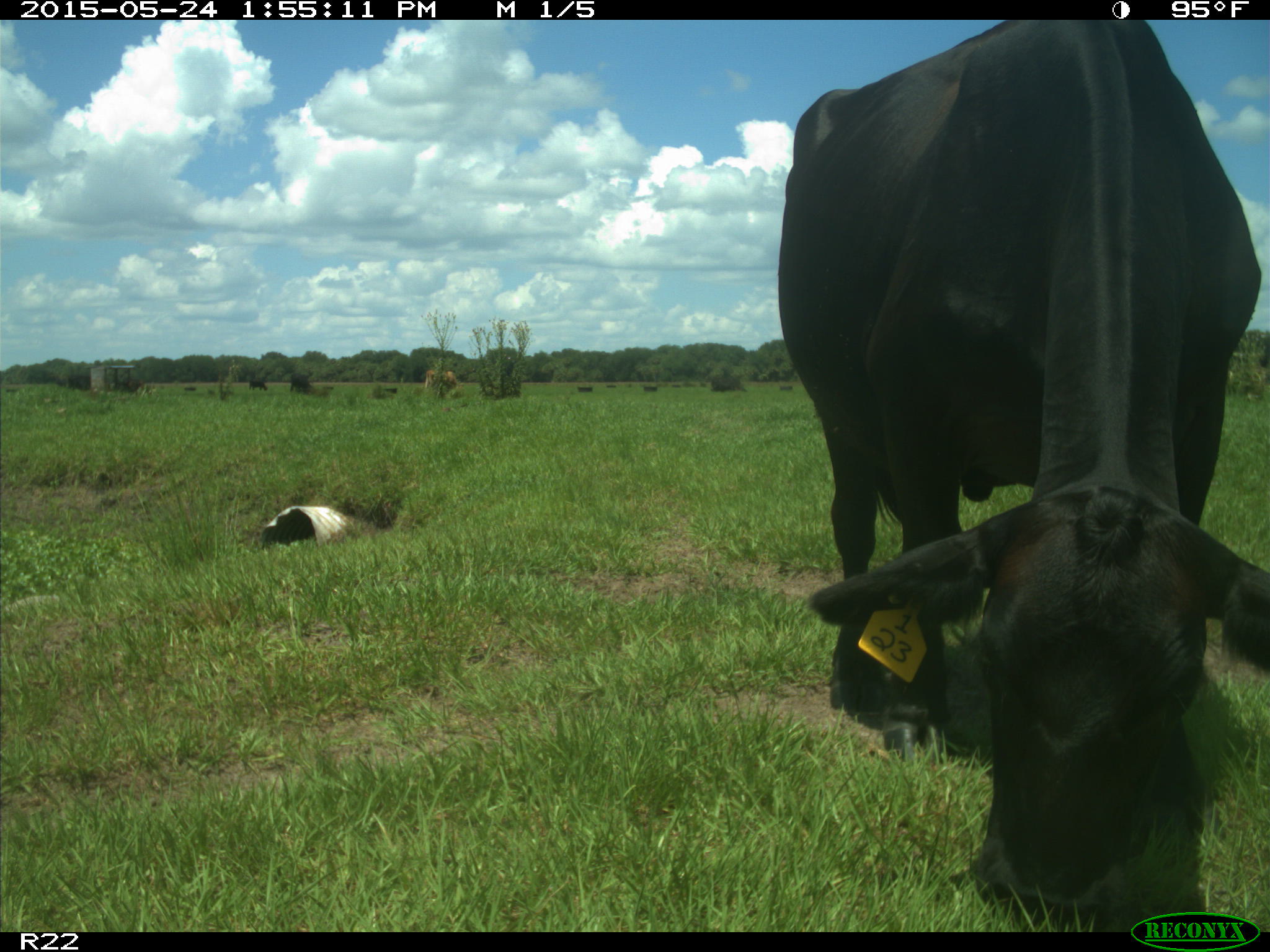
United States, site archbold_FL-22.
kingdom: Animalia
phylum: Chordata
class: Mammalia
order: Artiodactyla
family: Bovidae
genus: Bos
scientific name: Bos taurus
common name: domestic cow